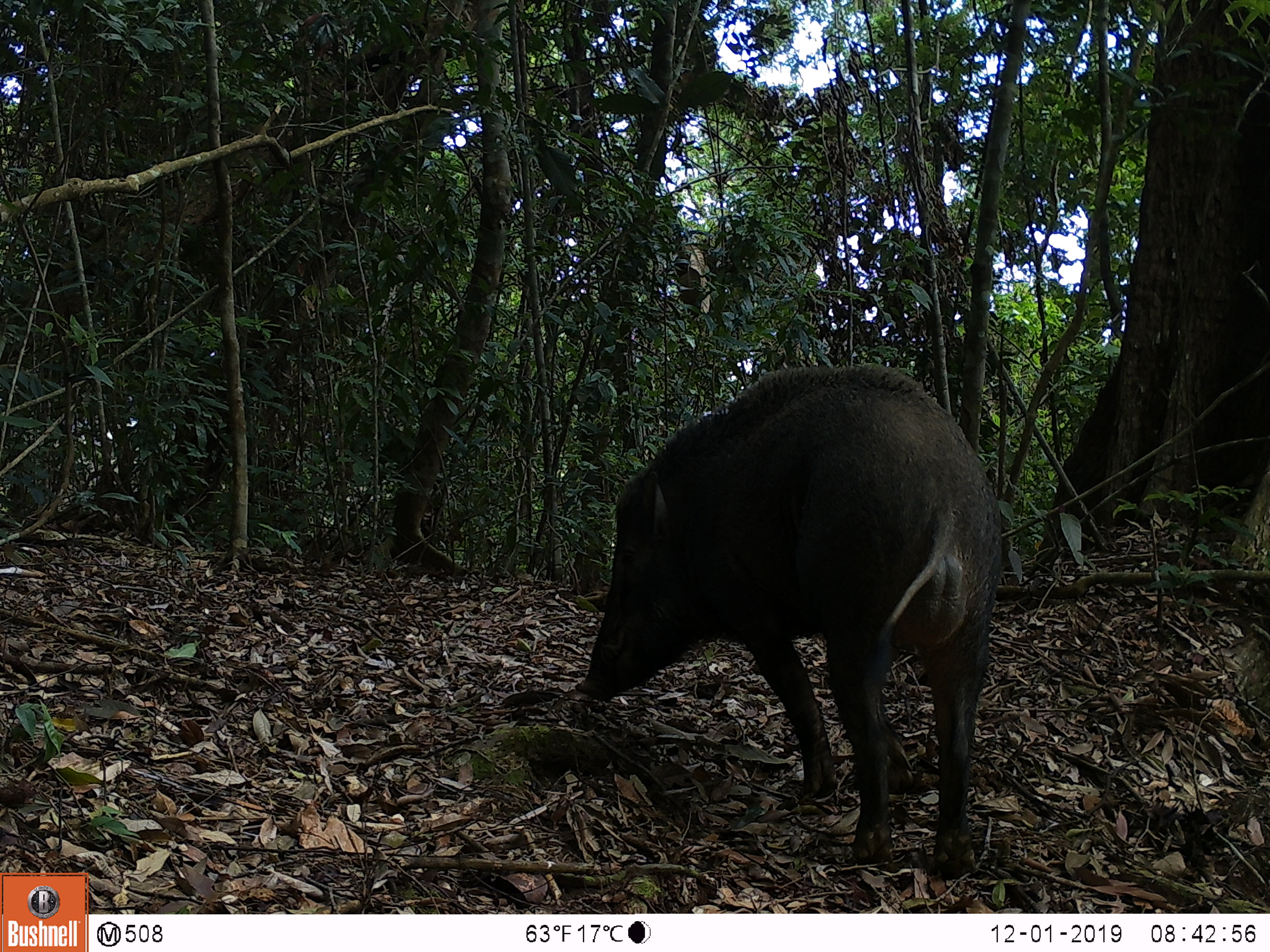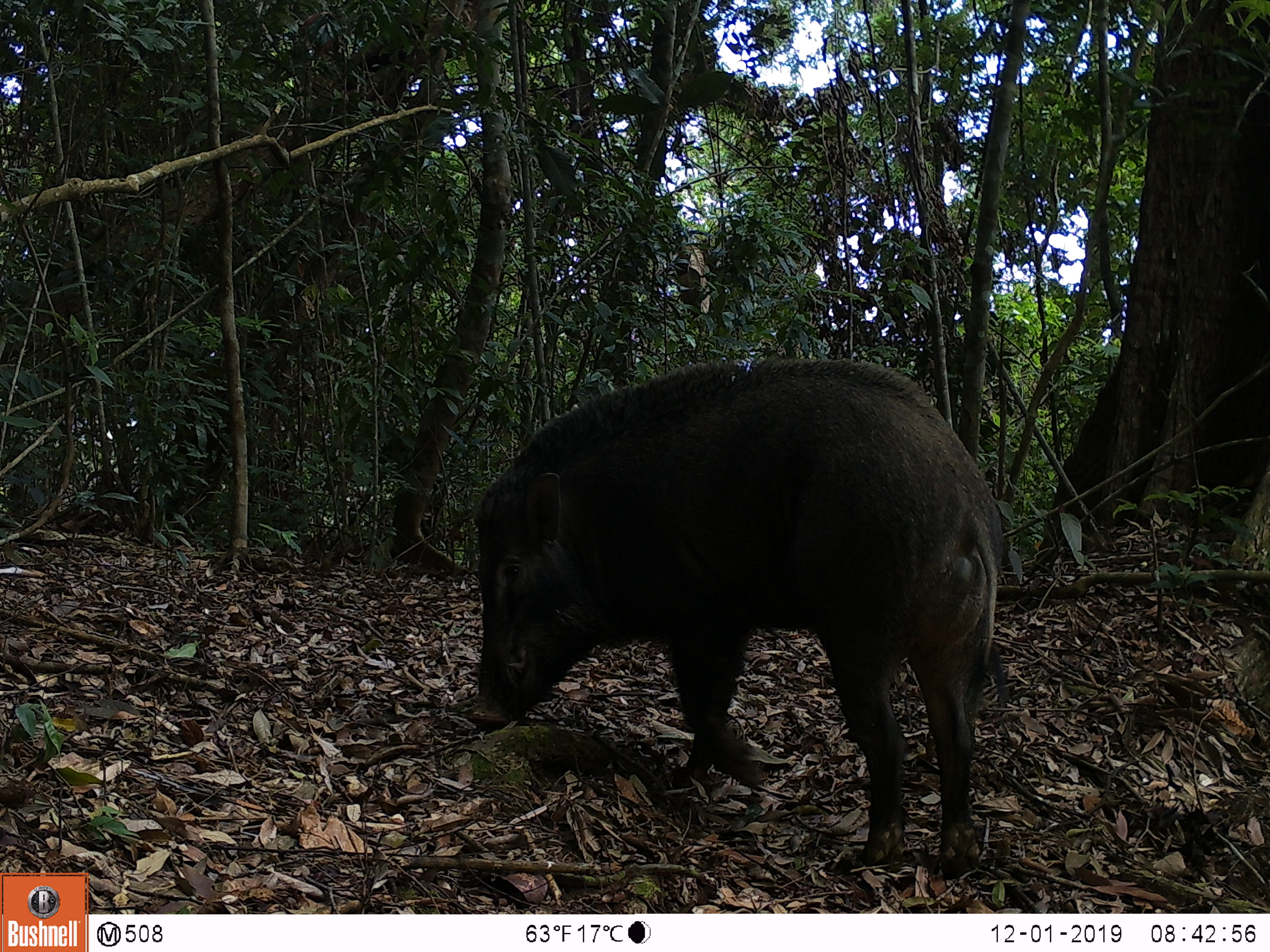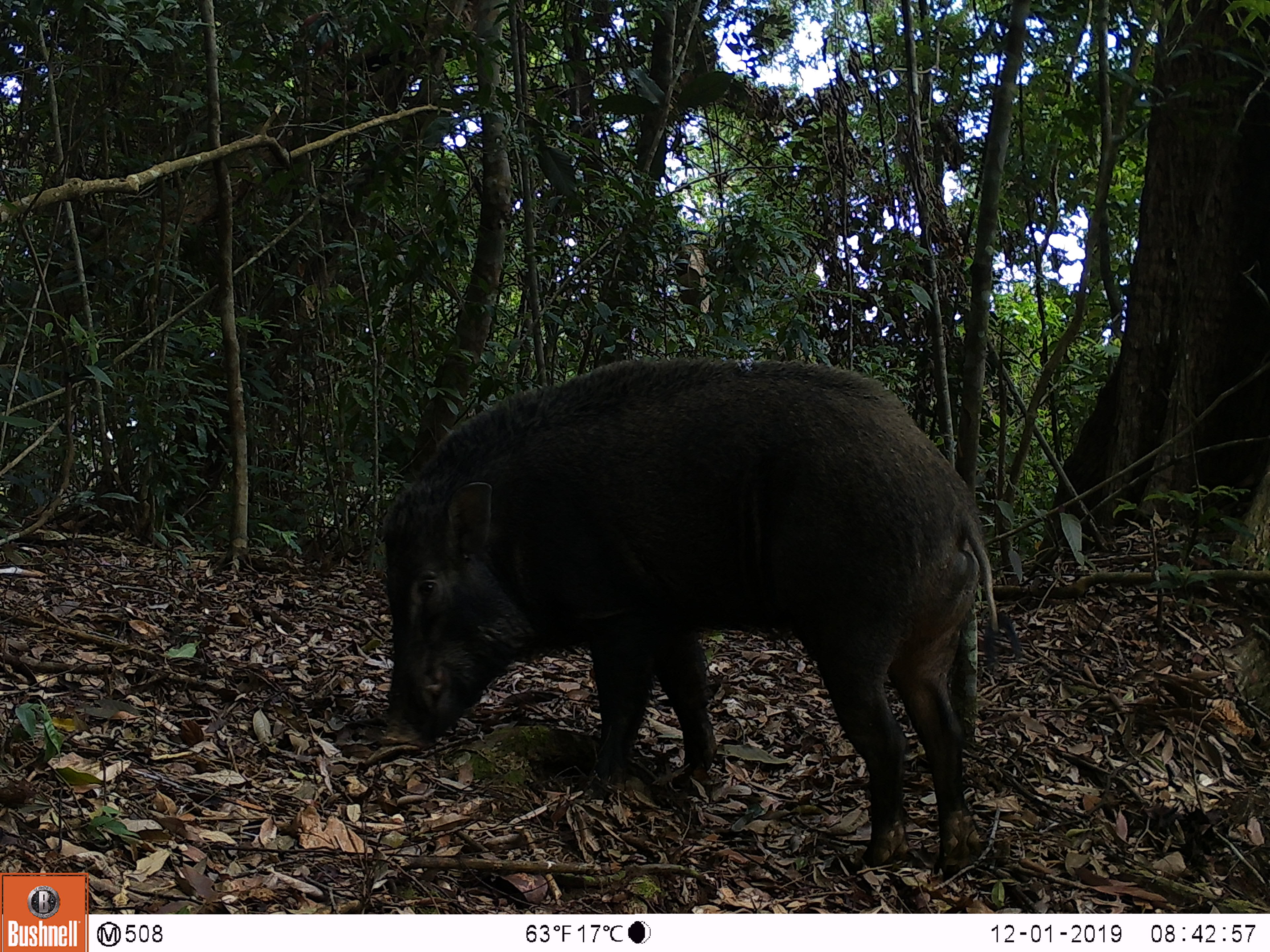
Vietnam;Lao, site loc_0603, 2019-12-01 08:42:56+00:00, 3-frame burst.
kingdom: Animalia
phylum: Chordata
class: Mammalia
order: Artiodactyla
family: Suidae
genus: Sus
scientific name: Sus scrofa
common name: eurasian wild pig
Eurasian wild pig (Sus scrofa). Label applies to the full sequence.